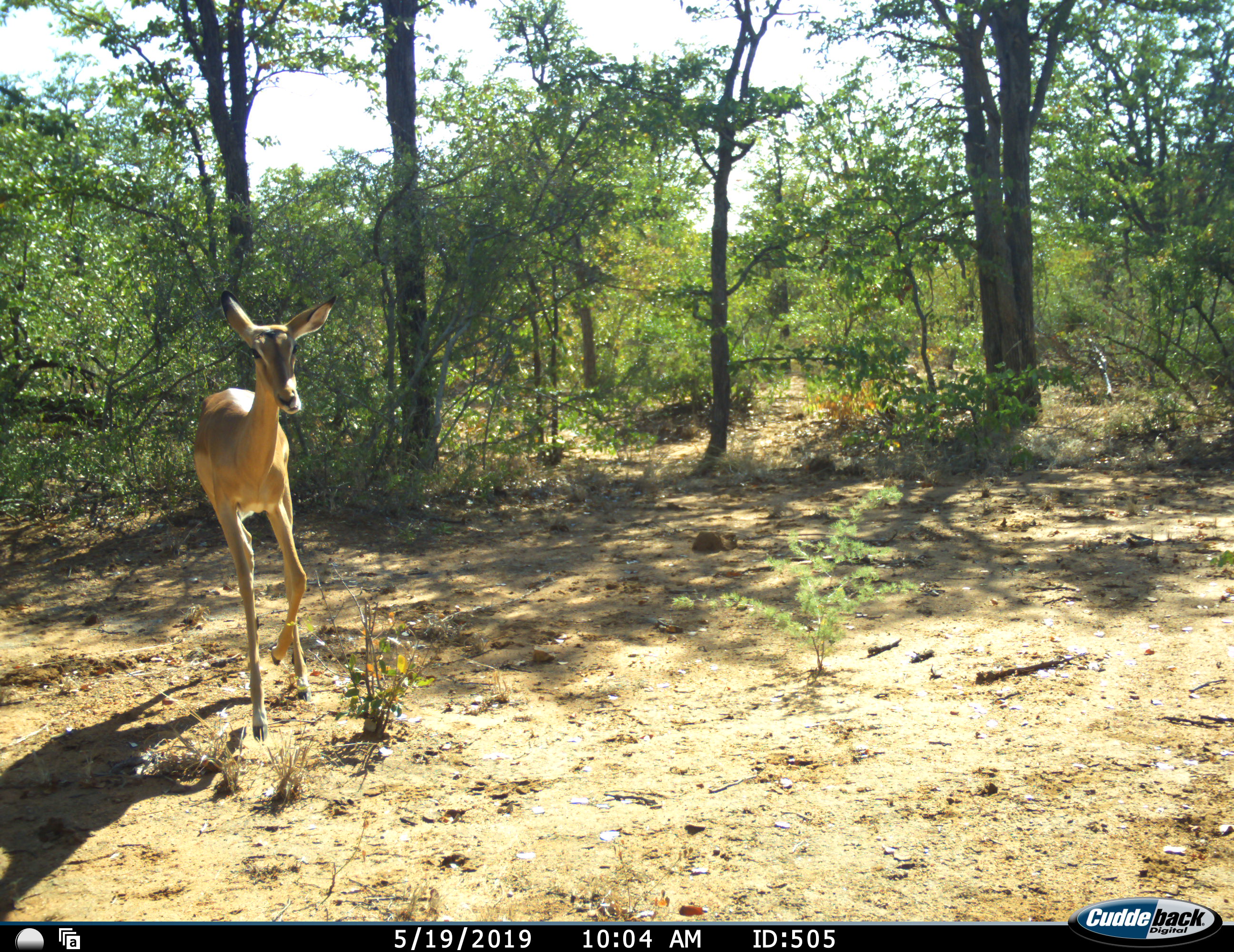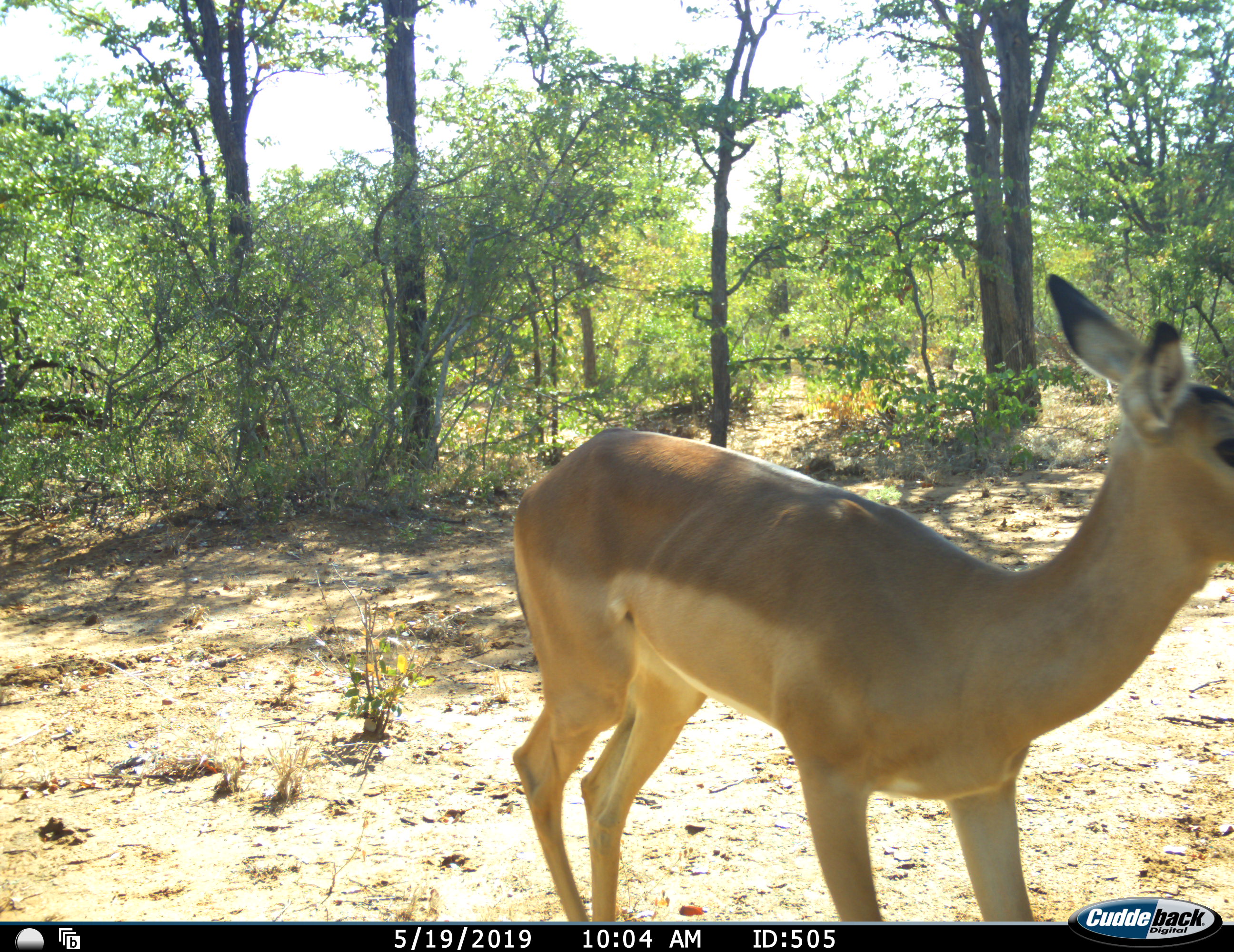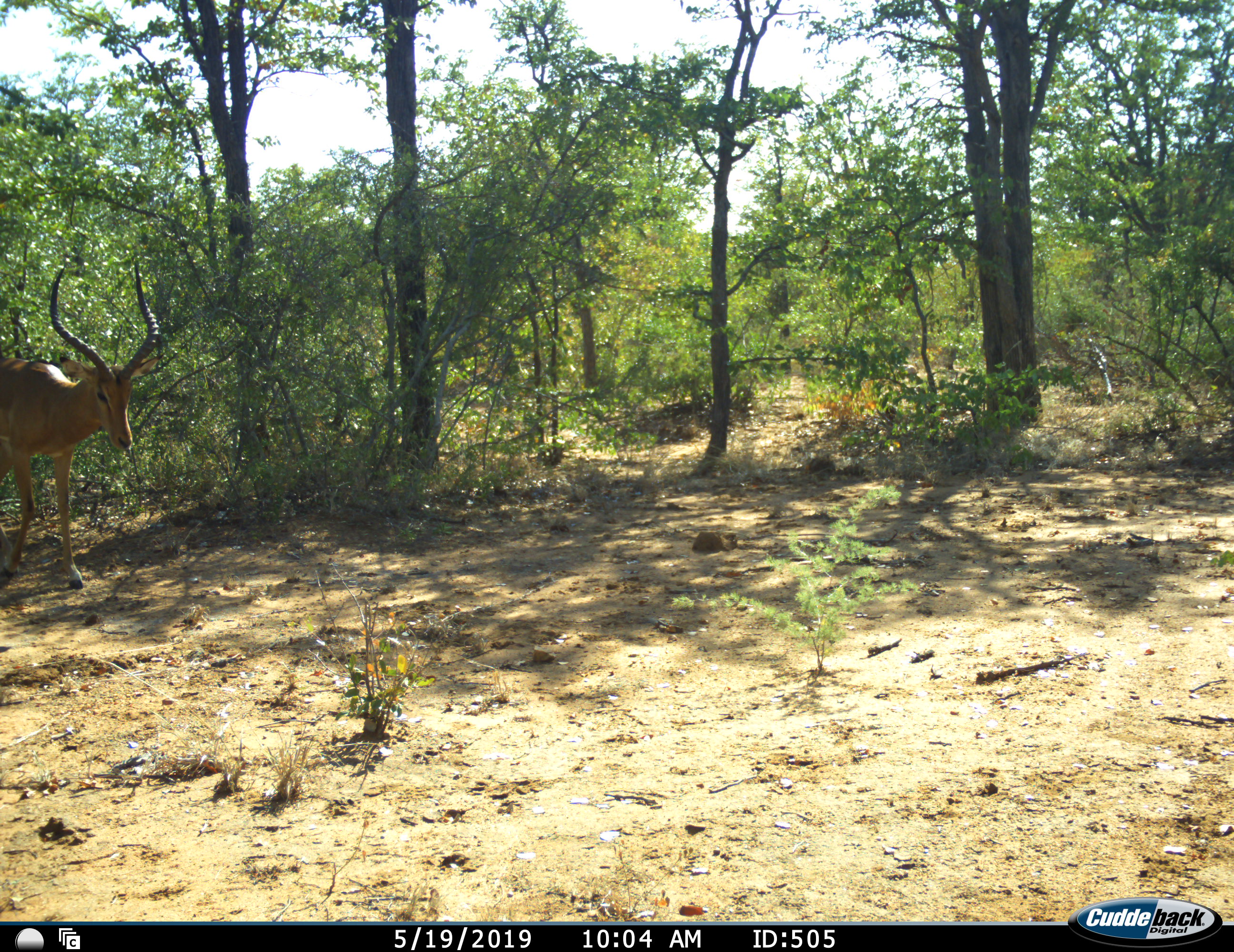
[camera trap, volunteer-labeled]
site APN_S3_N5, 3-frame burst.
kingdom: Animalia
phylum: Chordata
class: Mammalia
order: Artiodactyla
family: Bovidae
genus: Aepyceros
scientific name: Aepyceros melampus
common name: impala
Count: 2.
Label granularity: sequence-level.